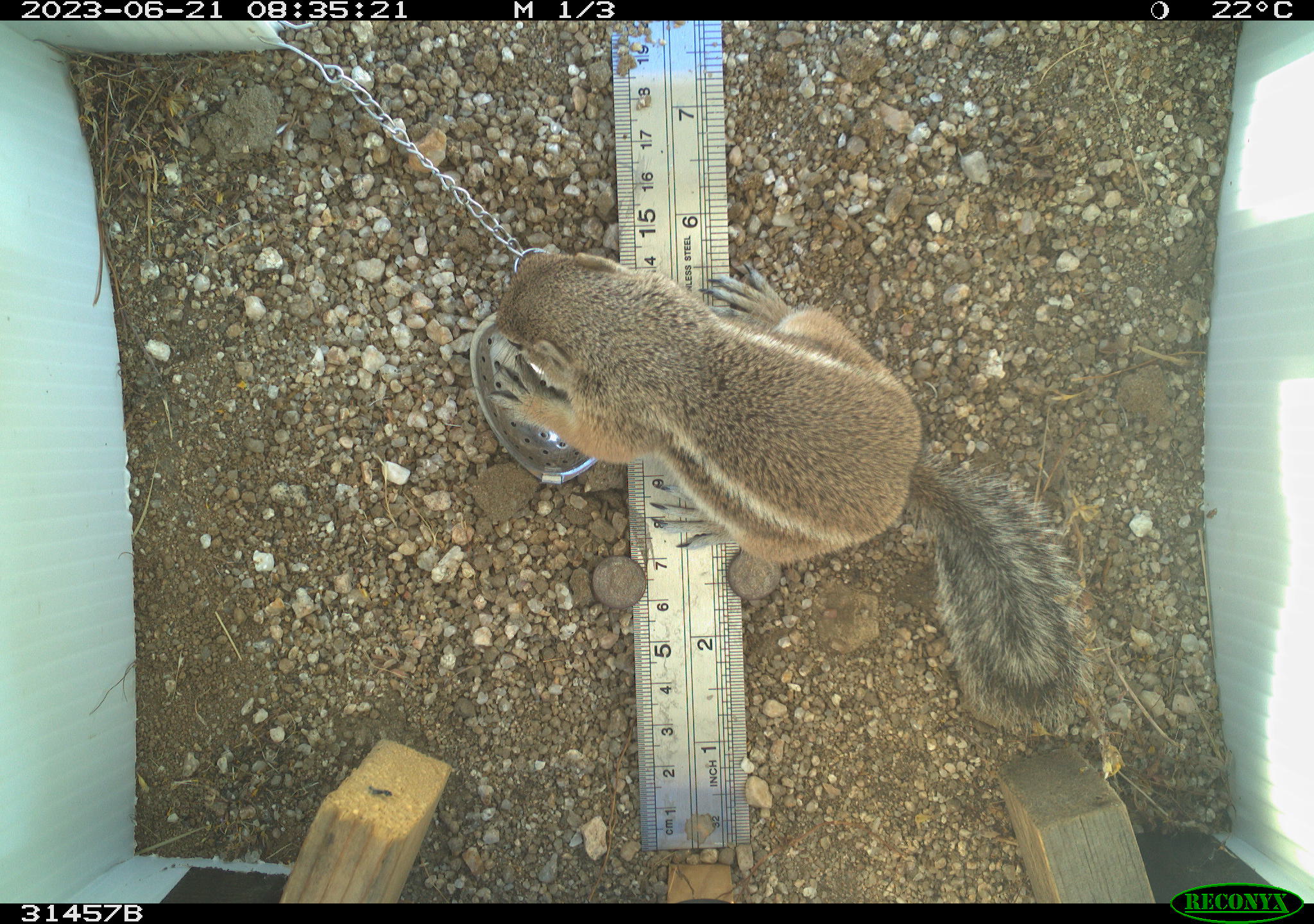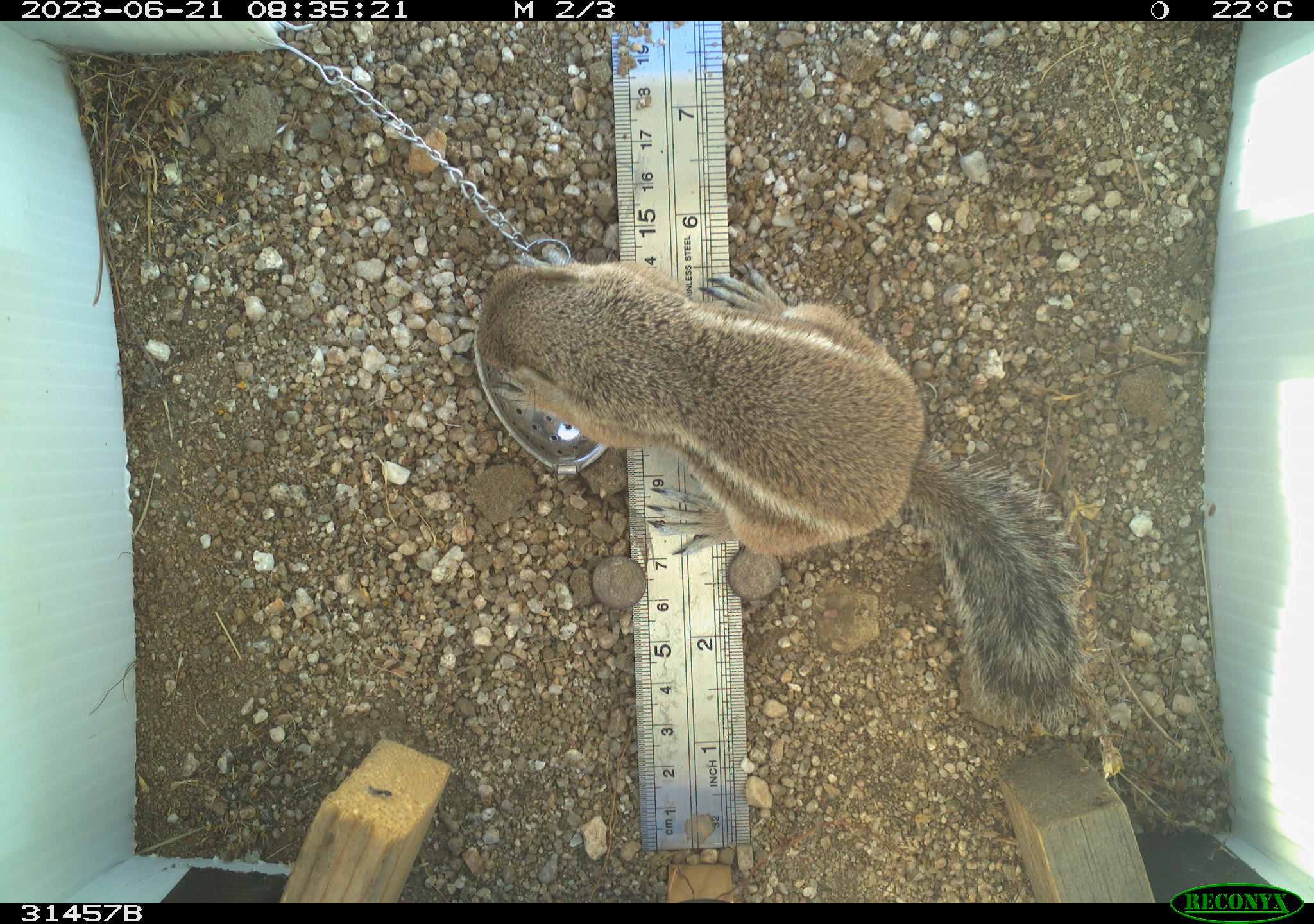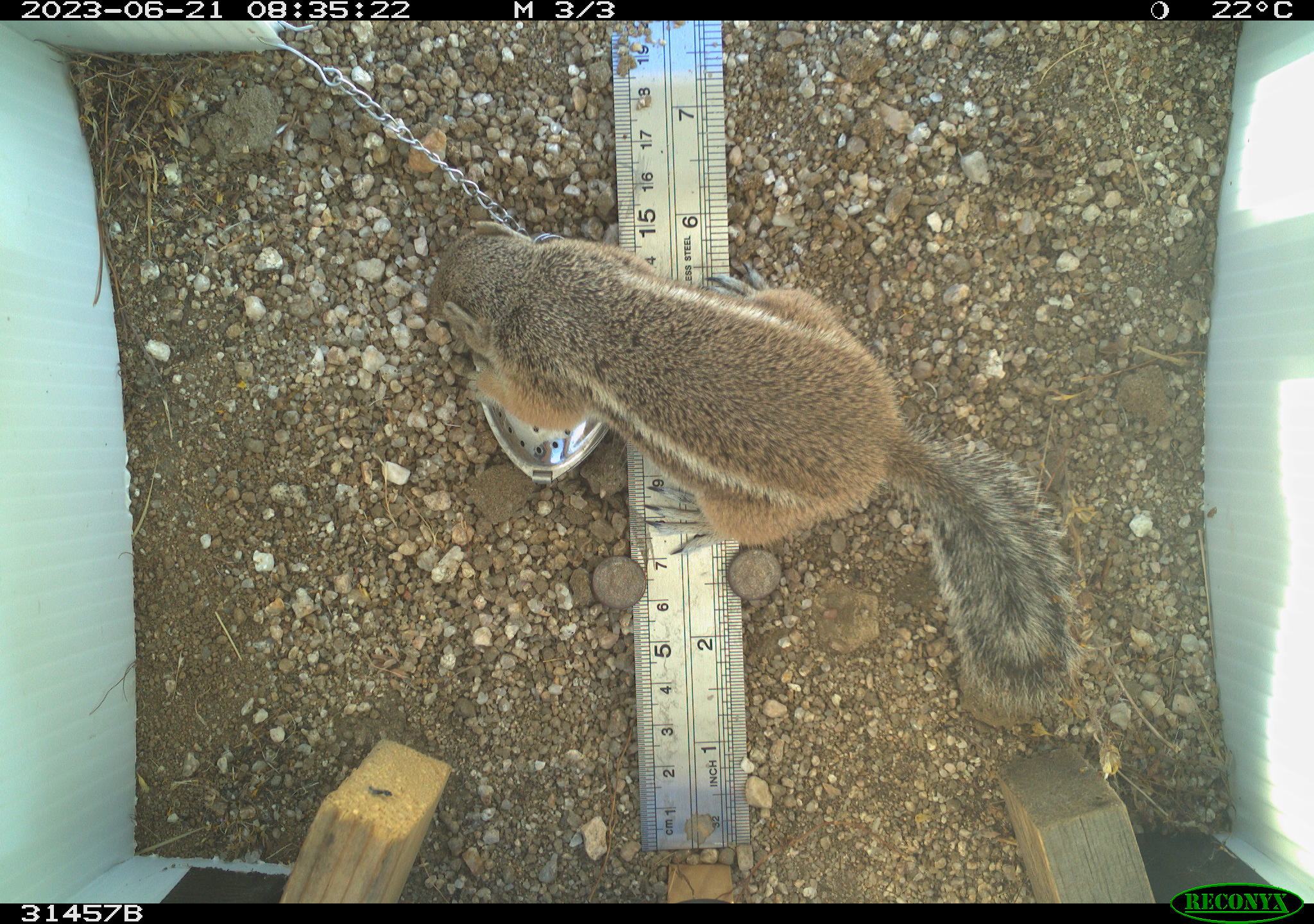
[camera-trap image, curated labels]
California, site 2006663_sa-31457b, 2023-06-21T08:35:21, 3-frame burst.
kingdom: Animalia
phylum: Chordata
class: Mammalia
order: Rodentia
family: Sciuridae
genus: Ammospermophilus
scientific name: Ammospermophilus leucurus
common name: white-tailed antelope squirrel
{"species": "white-tailed antelope squirrel (Ammospermophilus leucurus)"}